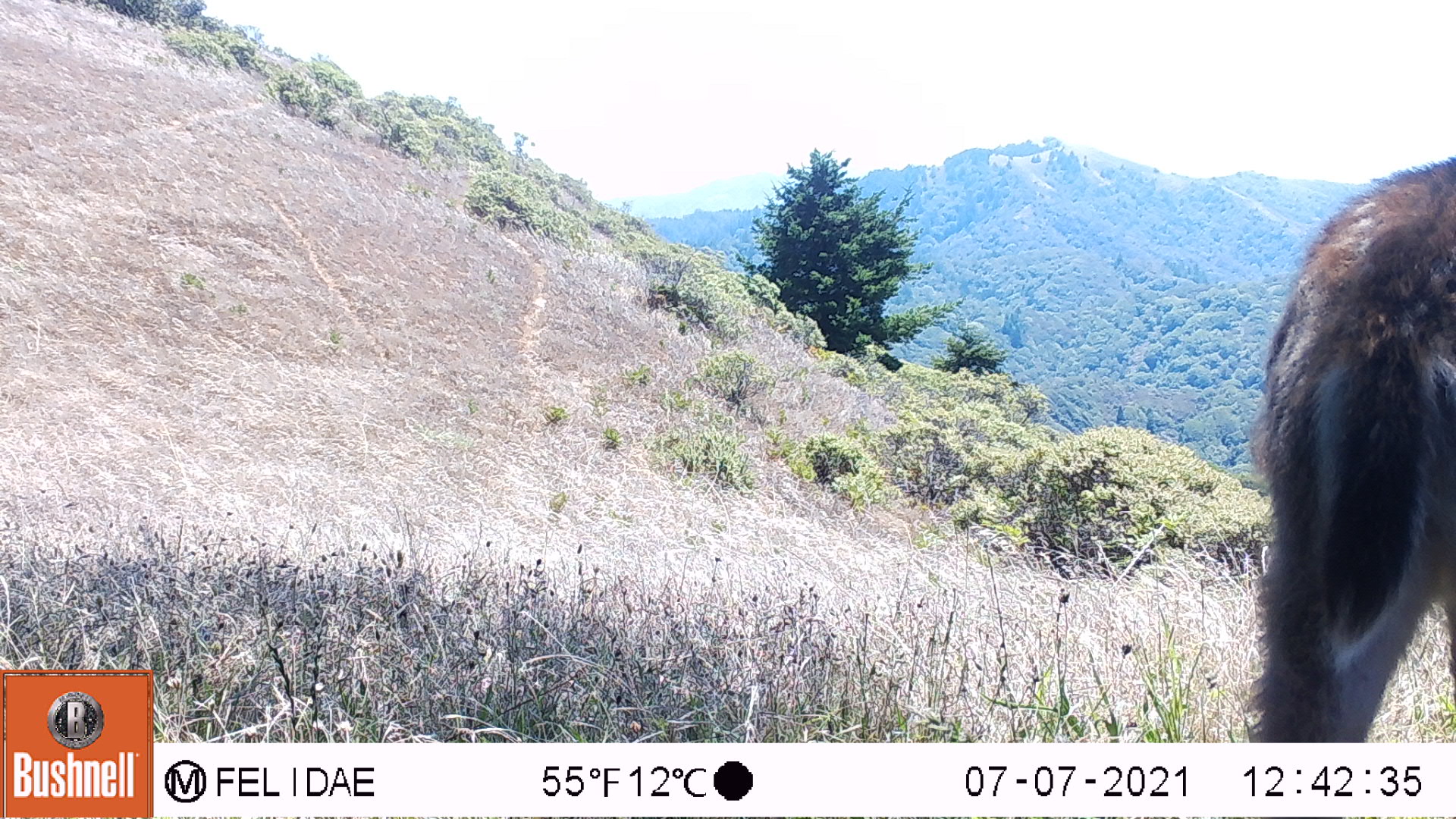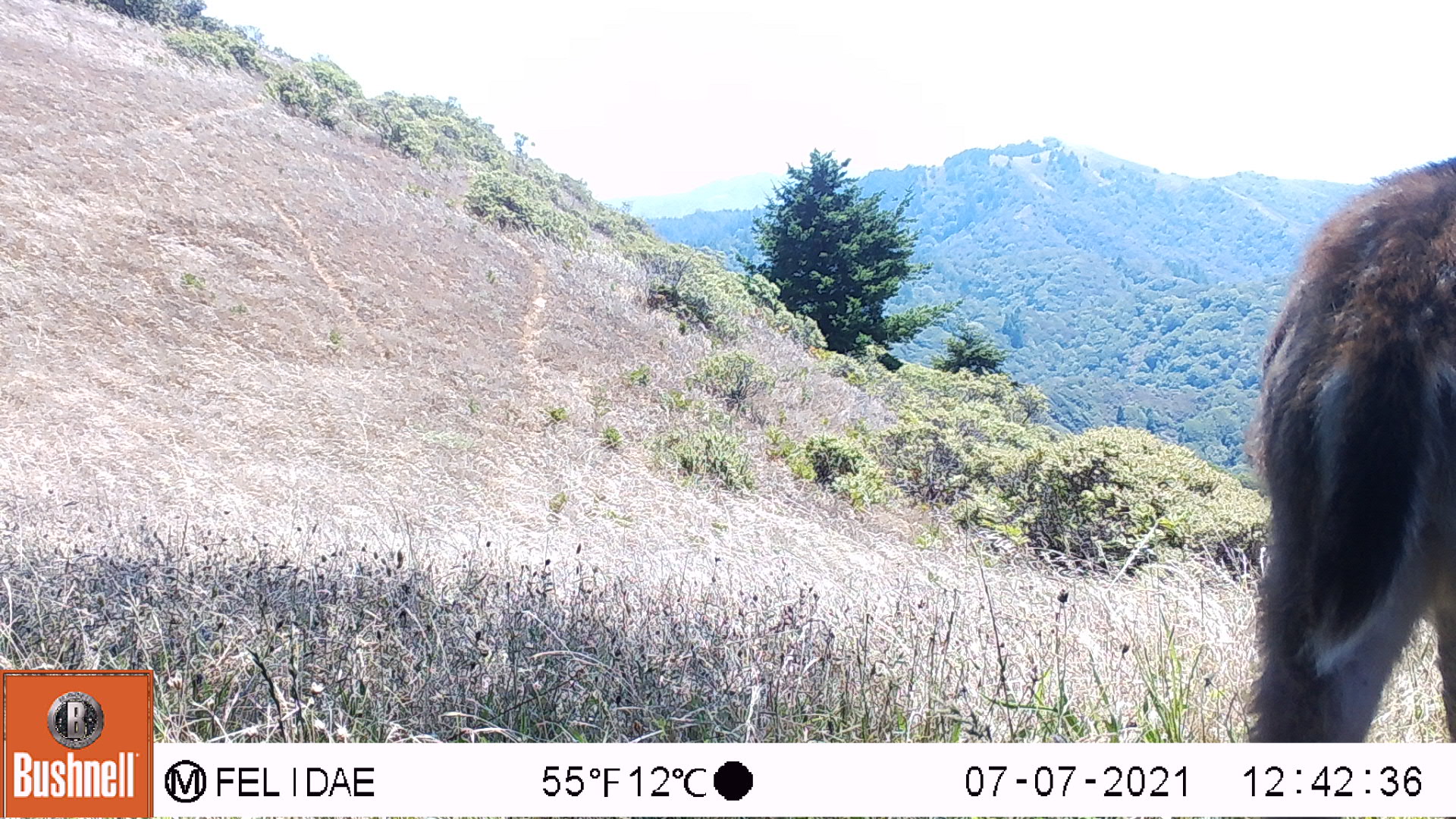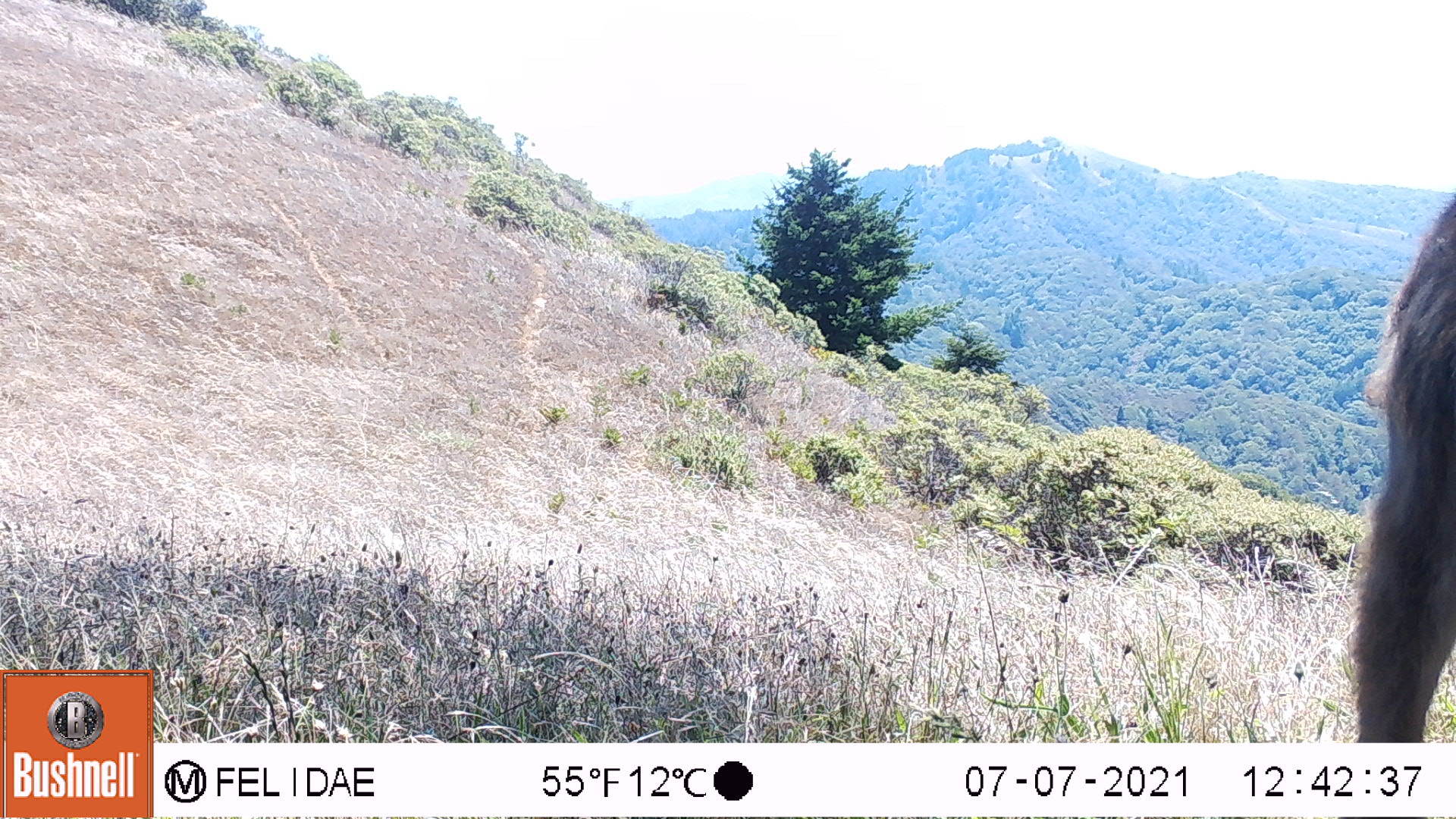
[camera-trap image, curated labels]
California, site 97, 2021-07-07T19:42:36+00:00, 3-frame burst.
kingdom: Animalia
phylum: Chordata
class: Mammalia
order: Artiodactyla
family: Cervidae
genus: Odocoileus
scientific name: Odocoileus hemionus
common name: mule deer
Mule deer (Odocoileus hemionus).